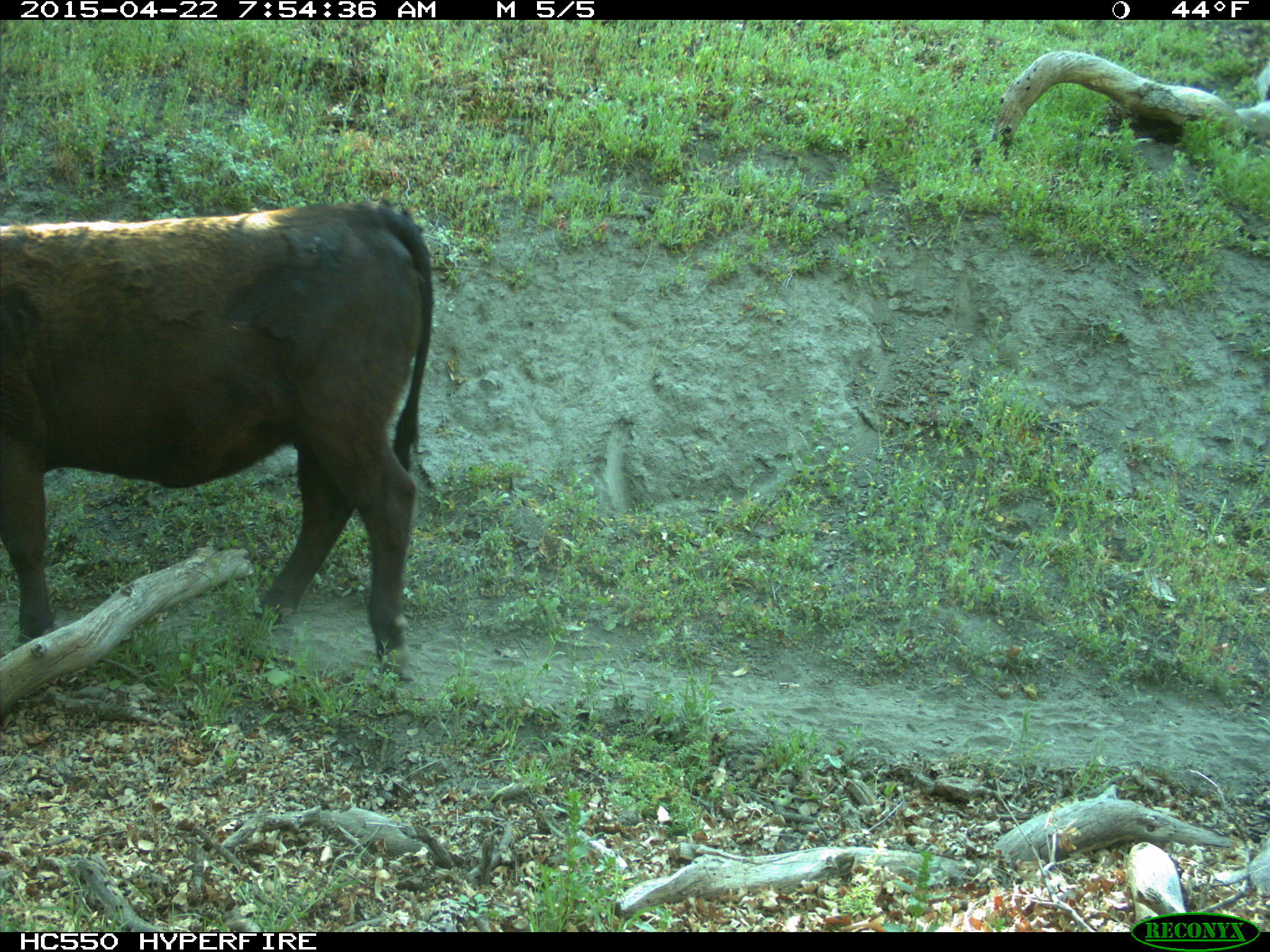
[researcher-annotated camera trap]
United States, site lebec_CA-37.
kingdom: Animalia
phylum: Chordata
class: Mammalia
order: Artiodactyla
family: Bovidae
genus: Bos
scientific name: Bos taurus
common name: domestic cow